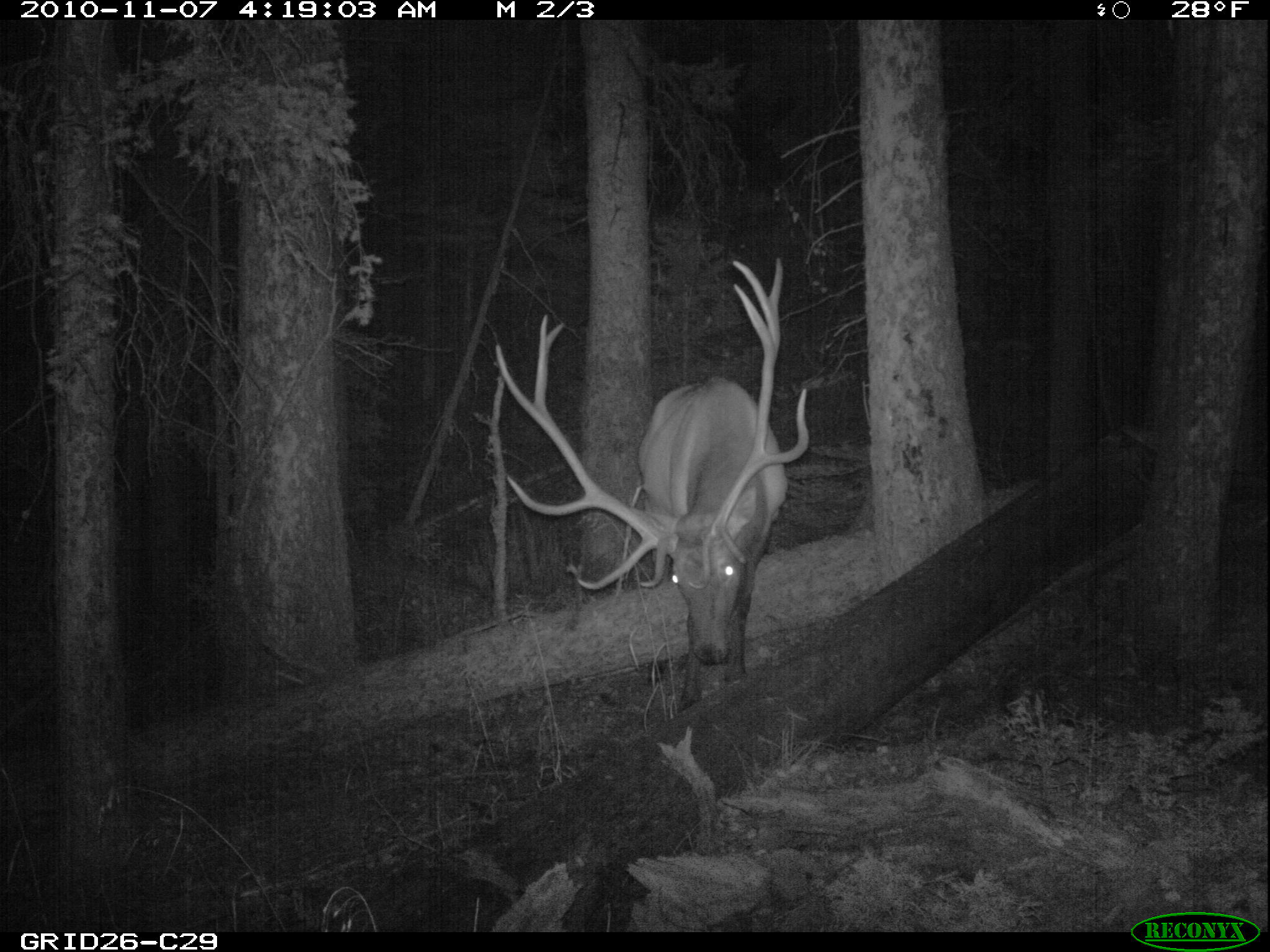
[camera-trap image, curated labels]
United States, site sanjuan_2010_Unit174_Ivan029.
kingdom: Animalia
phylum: Chordata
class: Mammalia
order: Artiodactyla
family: Cervidae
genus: Cervus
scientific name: Cervus elaphus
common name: red deer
Cervus elaphus (red deer).